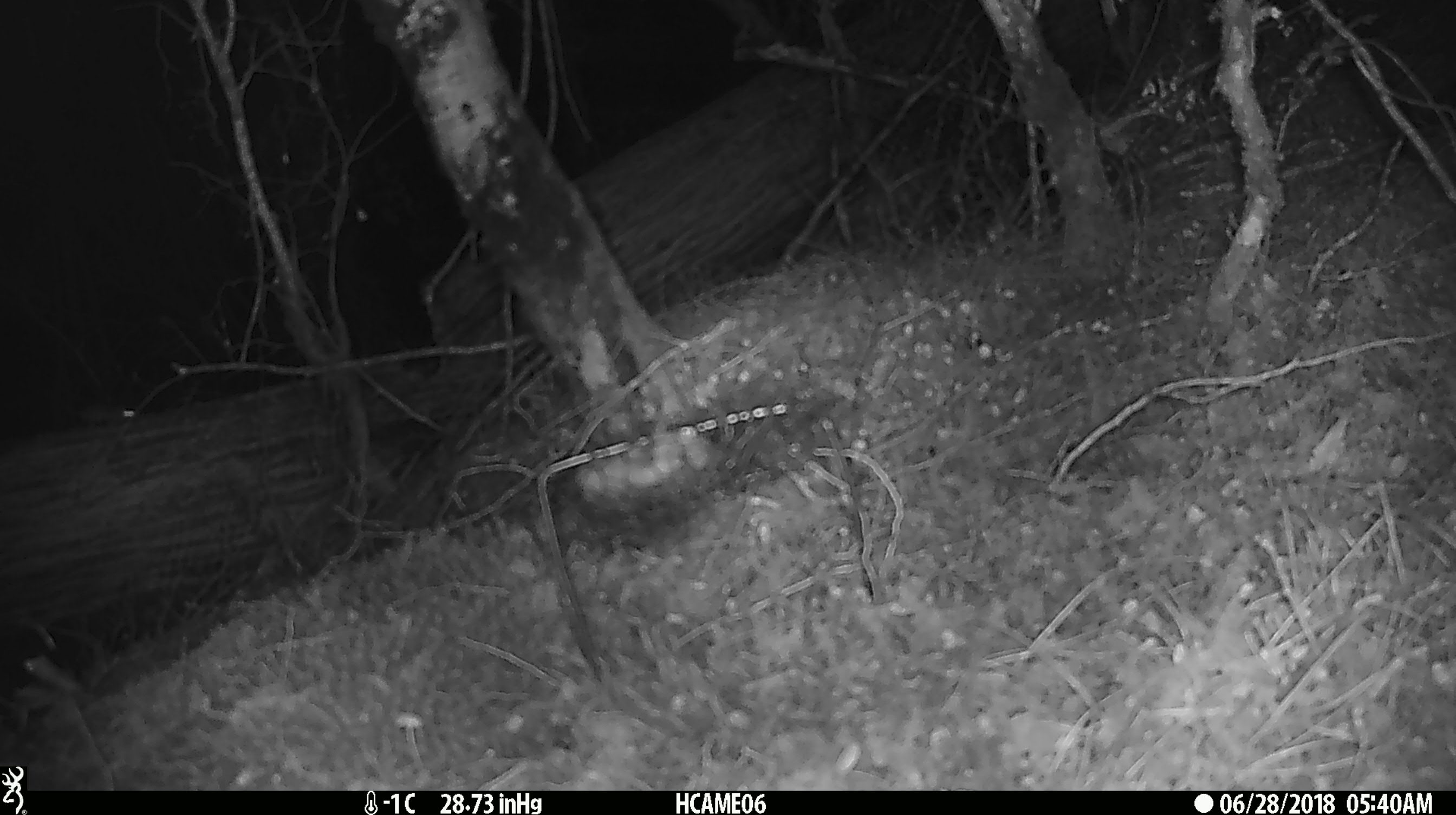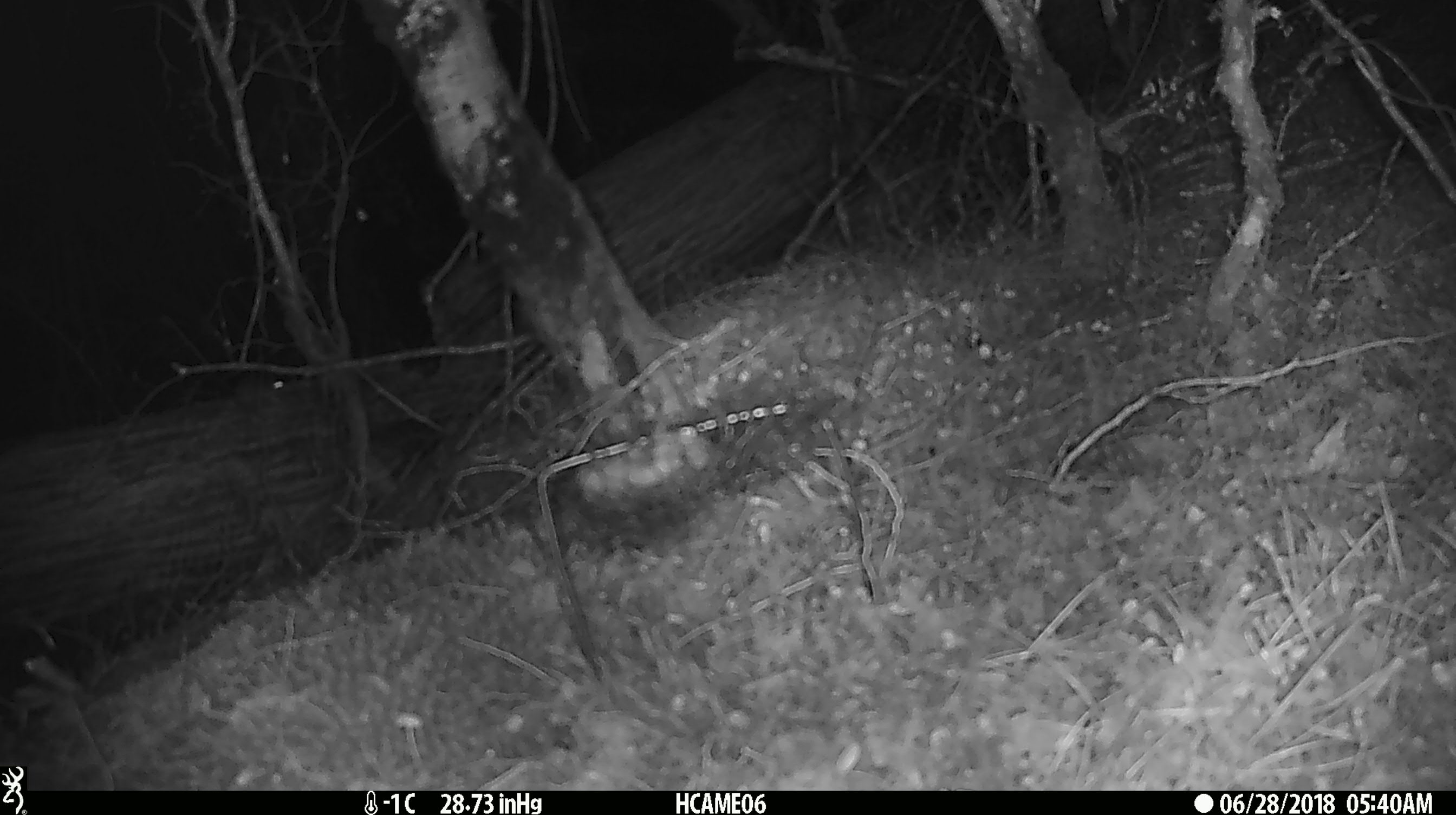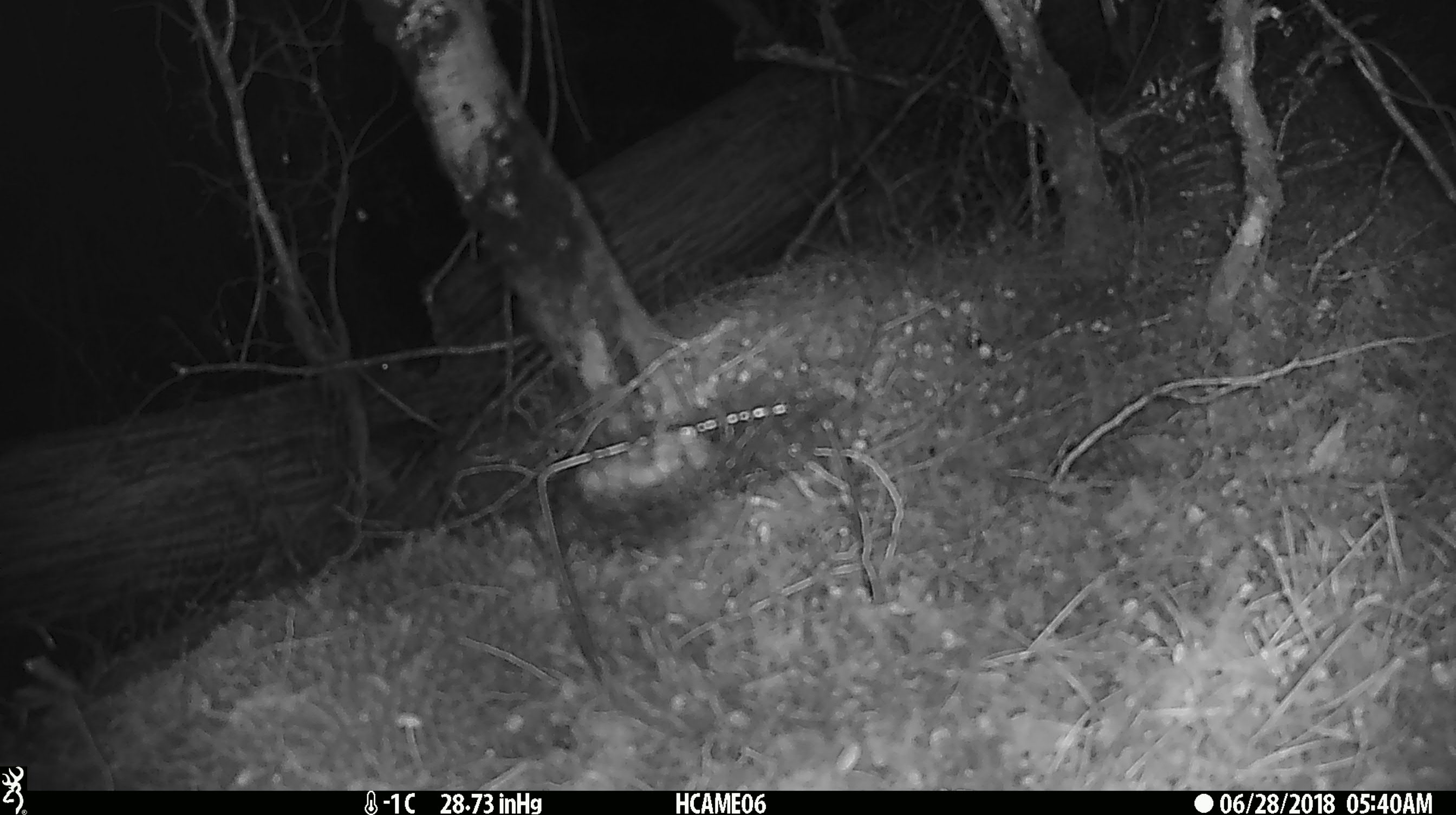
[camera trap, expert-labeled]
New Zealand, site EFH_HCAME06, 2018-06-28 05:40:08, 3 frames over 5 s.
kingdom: Animalia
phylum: Chordata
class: Mammalia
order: Rodentia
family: Muridae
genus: Mus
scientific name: Mus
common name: mouse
Mouse (Mus).